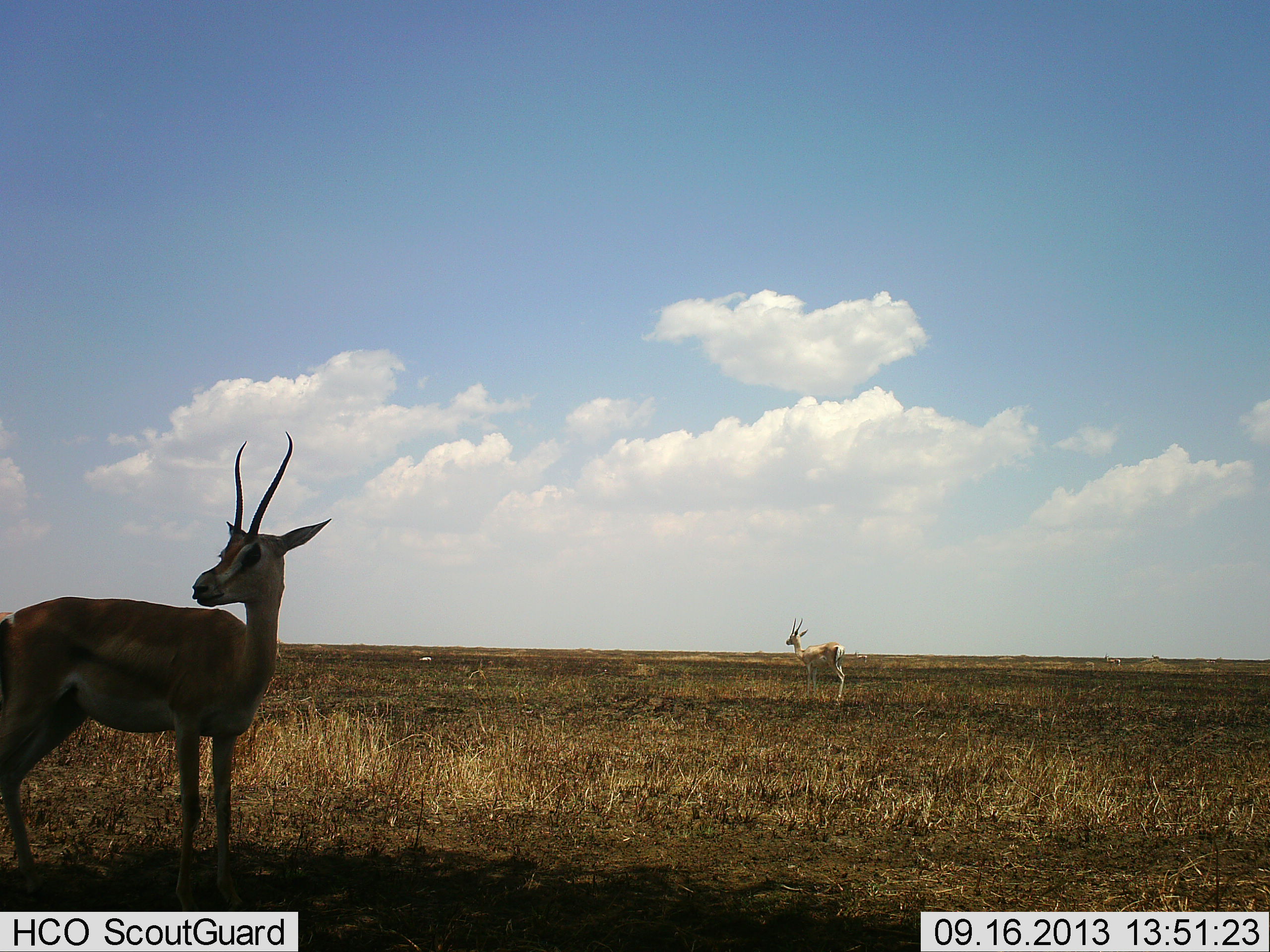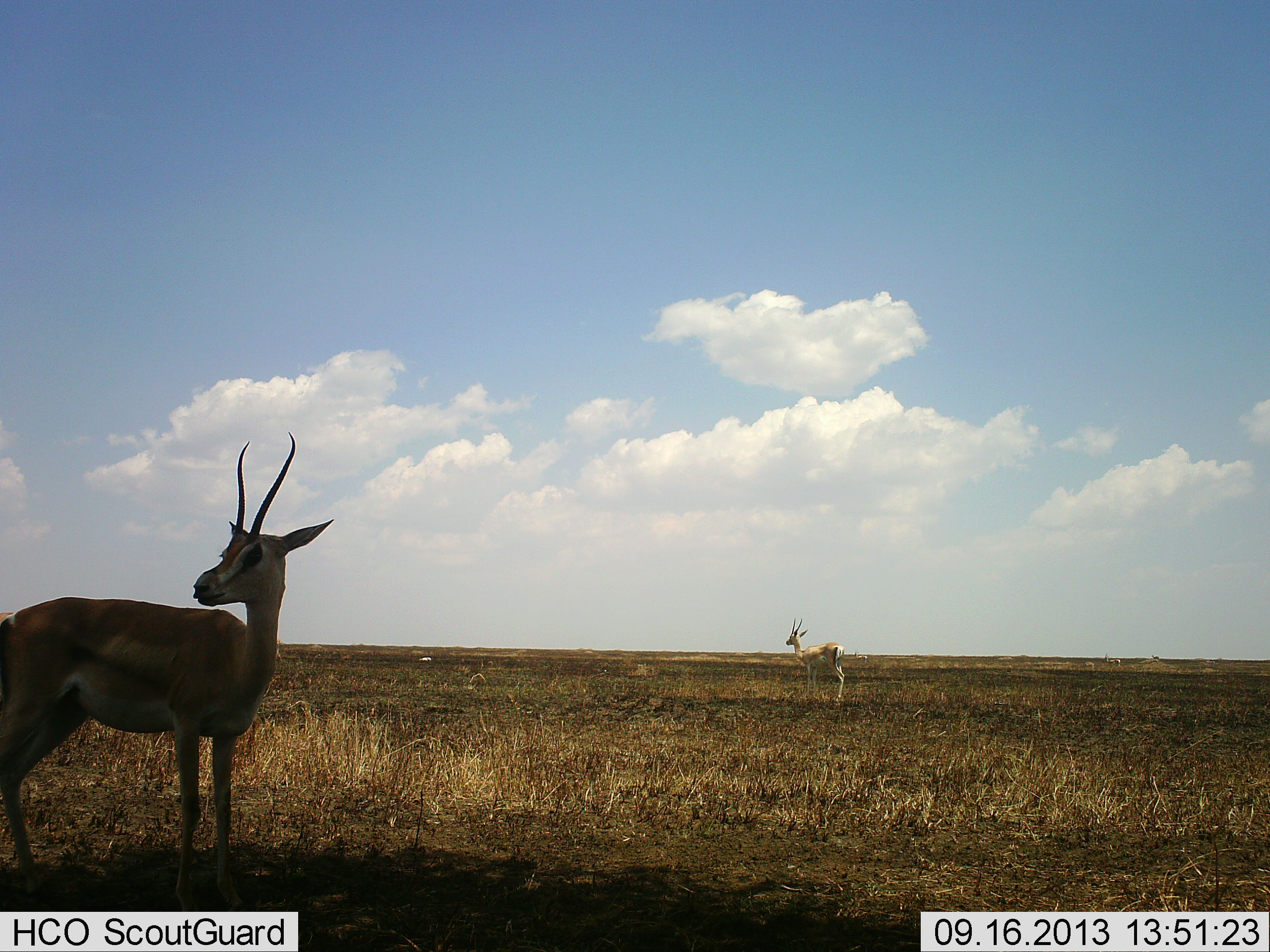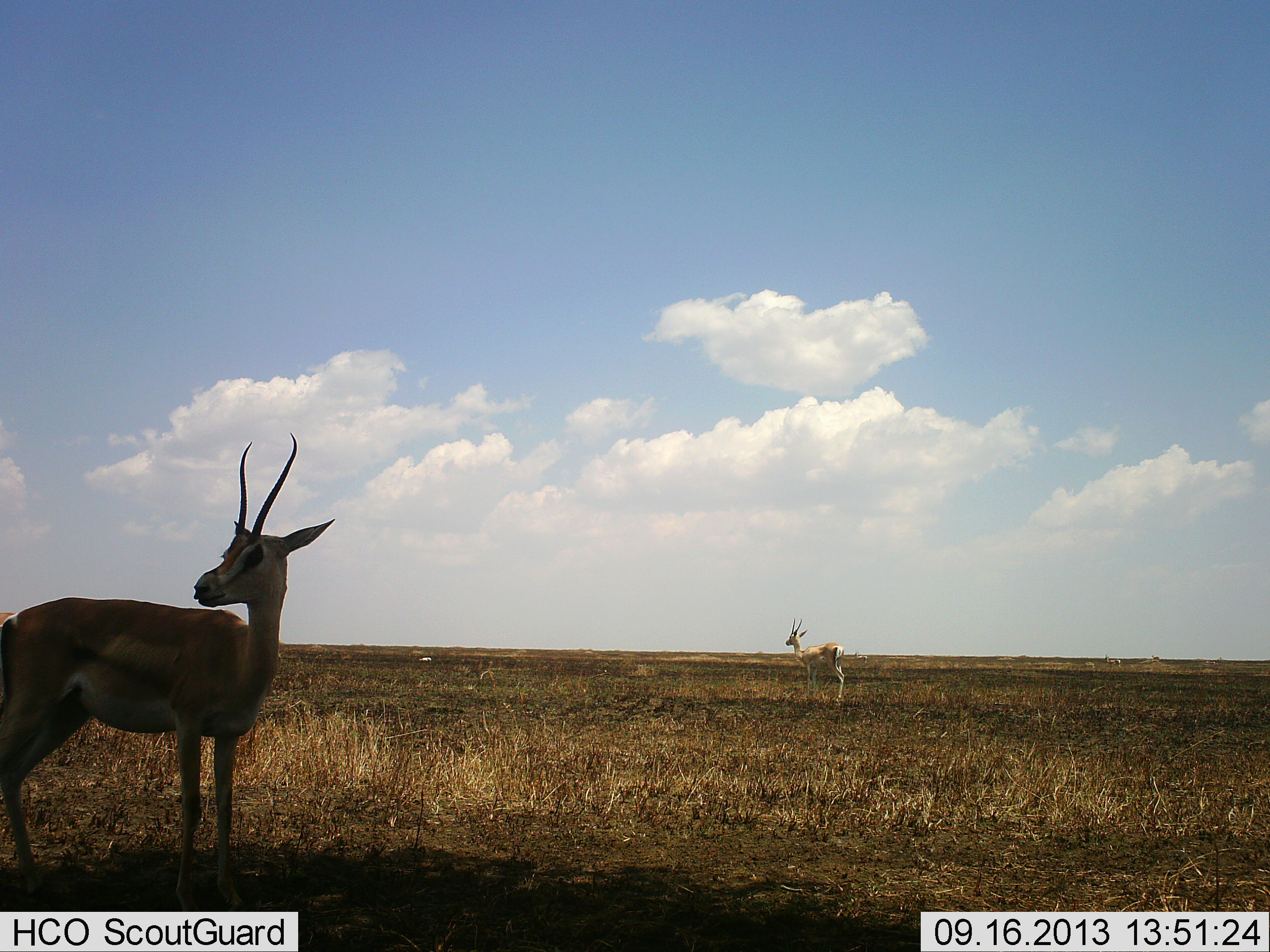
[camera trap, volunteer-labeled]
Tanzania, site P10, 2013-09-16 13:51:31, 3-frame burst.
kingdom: Animalia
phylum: Chordata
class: Mammalia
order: Artiodactyla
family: Bovidae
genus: Nanger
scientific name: Nanger granti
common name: grant's gazelle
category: gazellegrants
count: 2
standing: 100%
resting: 0%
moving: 0%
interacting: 0%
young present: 0%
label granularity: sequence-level